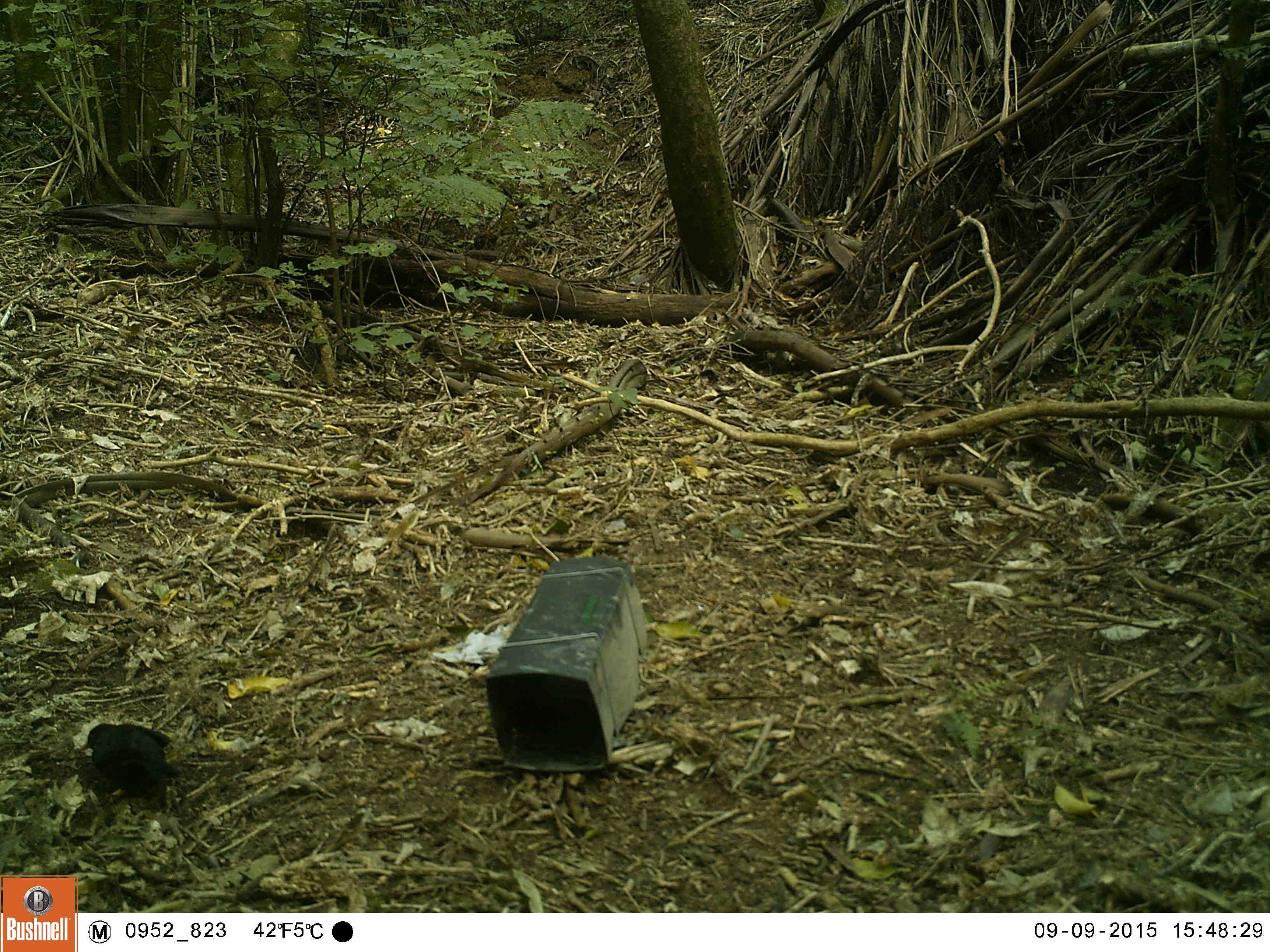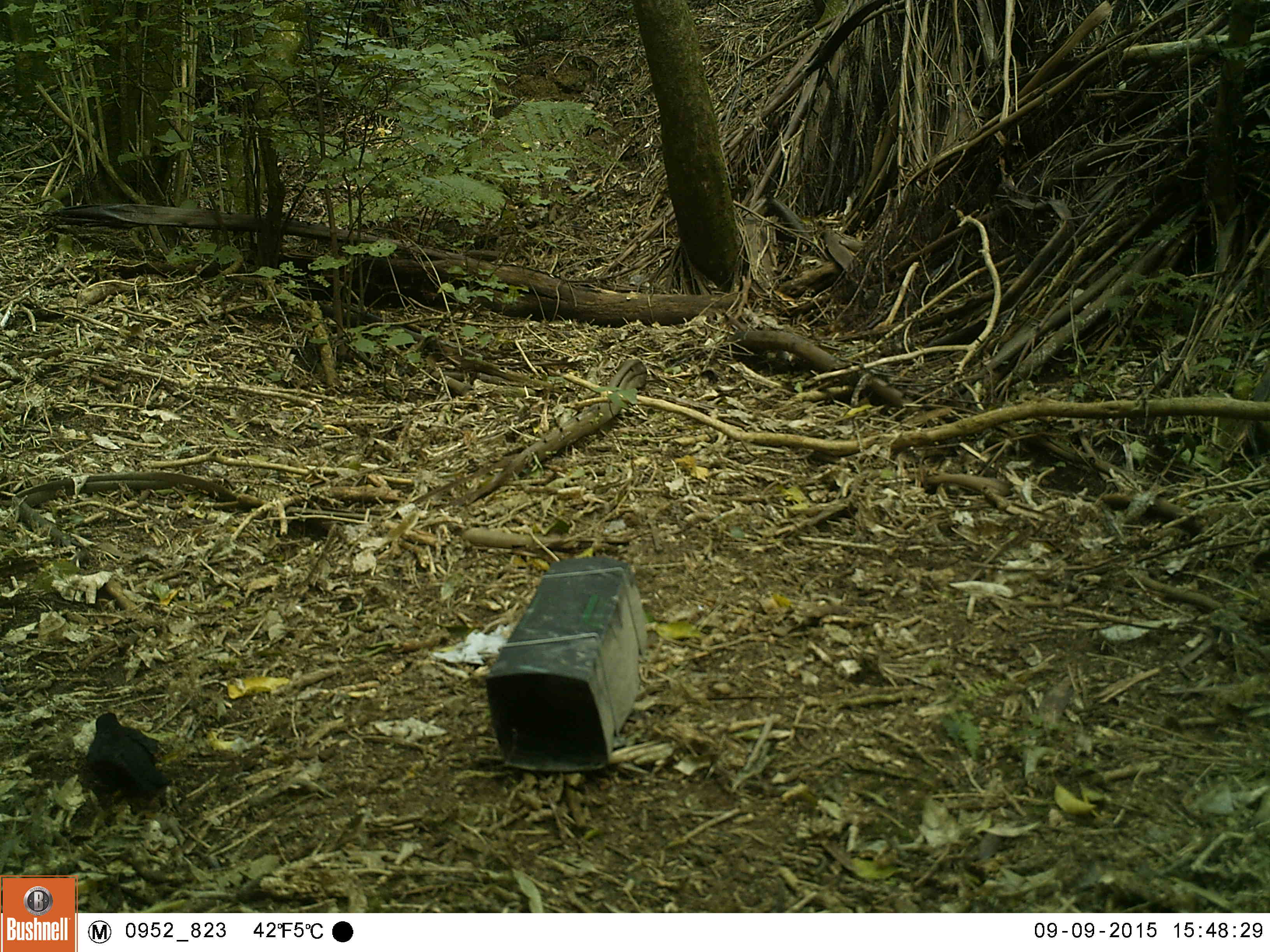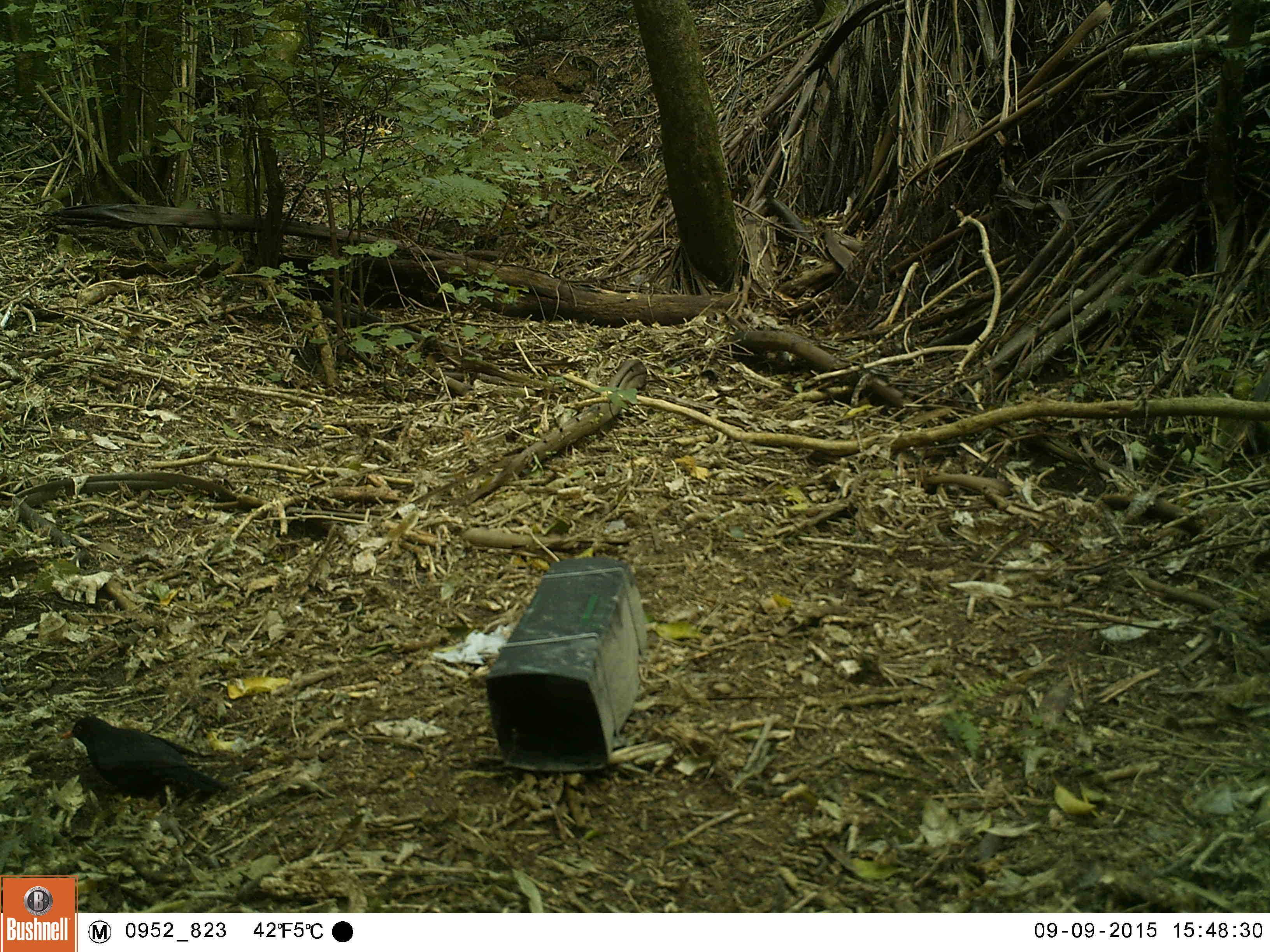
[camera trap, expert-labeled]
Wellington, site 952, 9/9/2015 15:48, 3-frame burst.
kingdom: Animalia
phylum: Chordata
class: Aves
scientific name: Aves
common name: bird